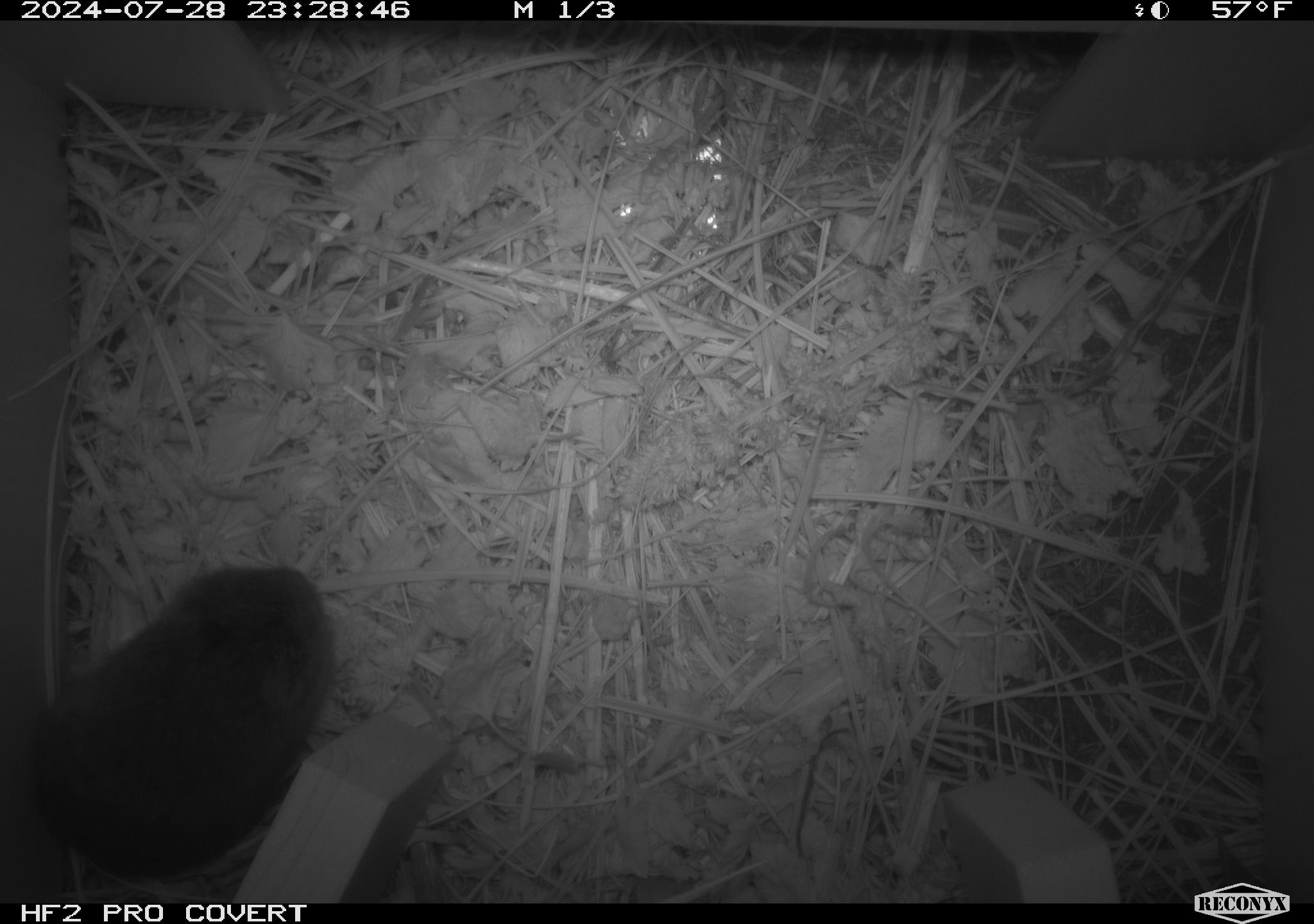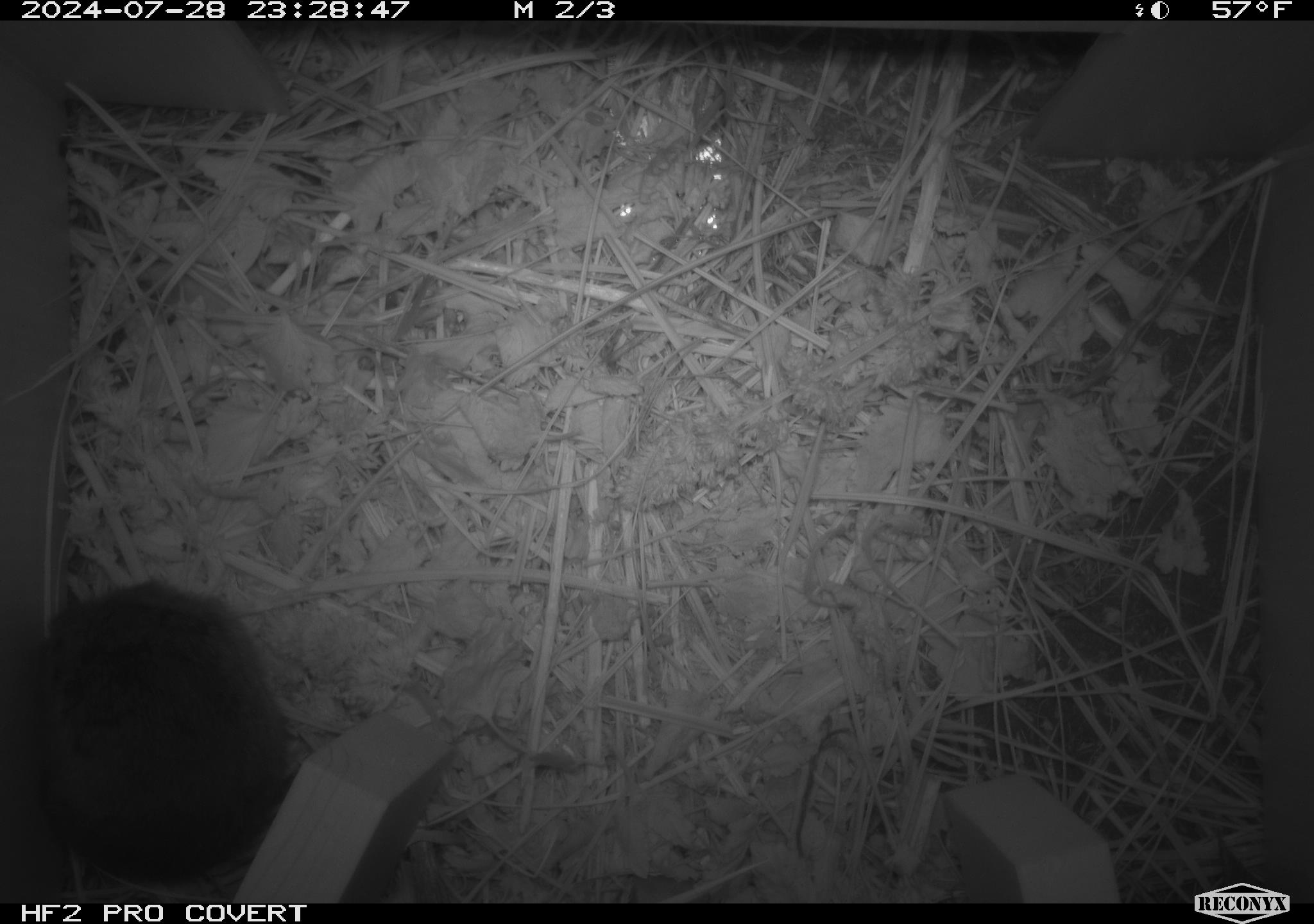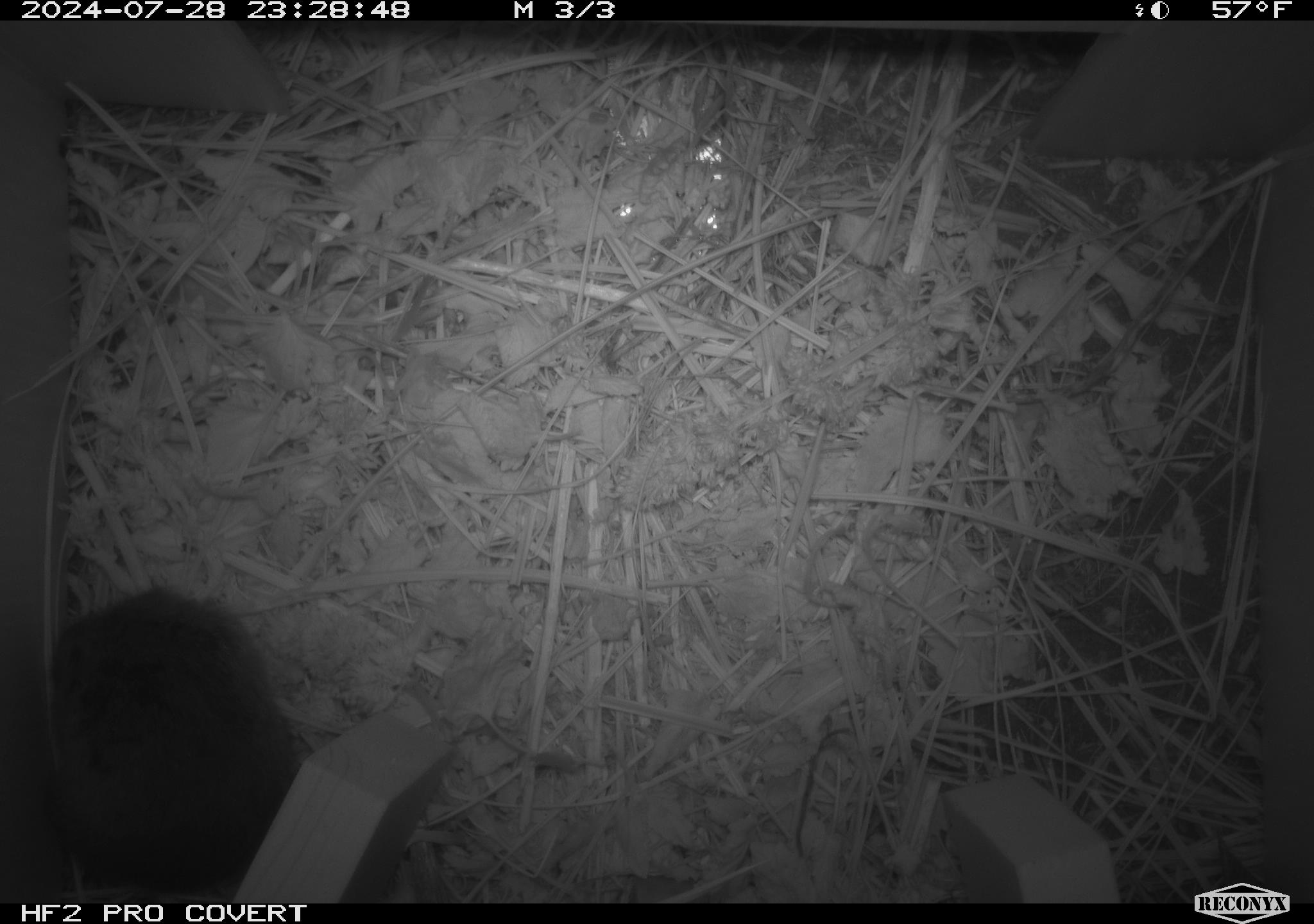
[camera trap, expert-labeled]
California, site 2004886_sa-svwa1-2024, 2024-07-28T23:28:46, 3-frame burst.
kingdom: Animalia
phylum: Chordata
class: Mammalia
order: Rodentia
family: Cricetidae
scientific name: Arvicolinae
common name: voles, lemmings, and muskrats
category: arvicolinae subfamily